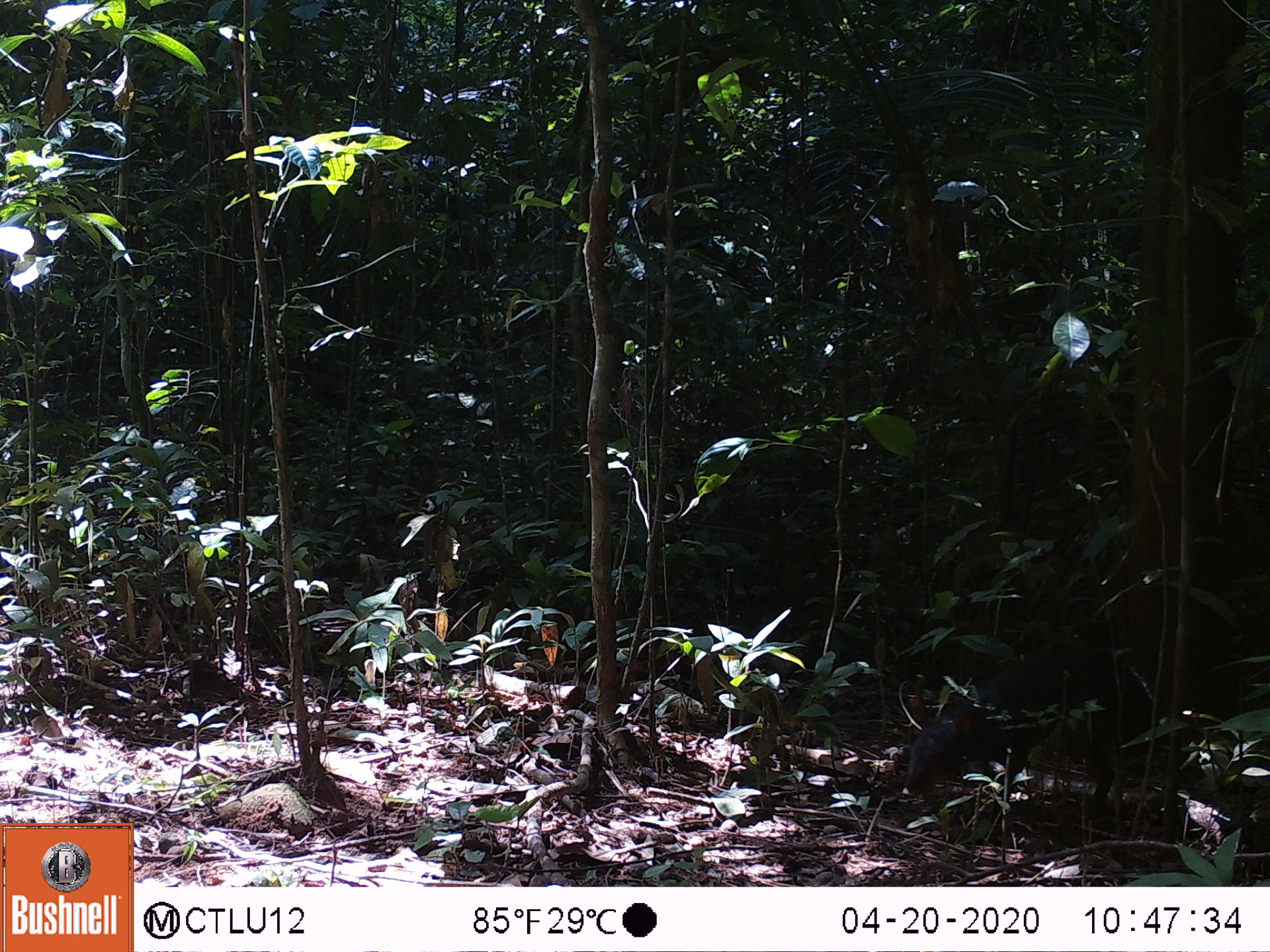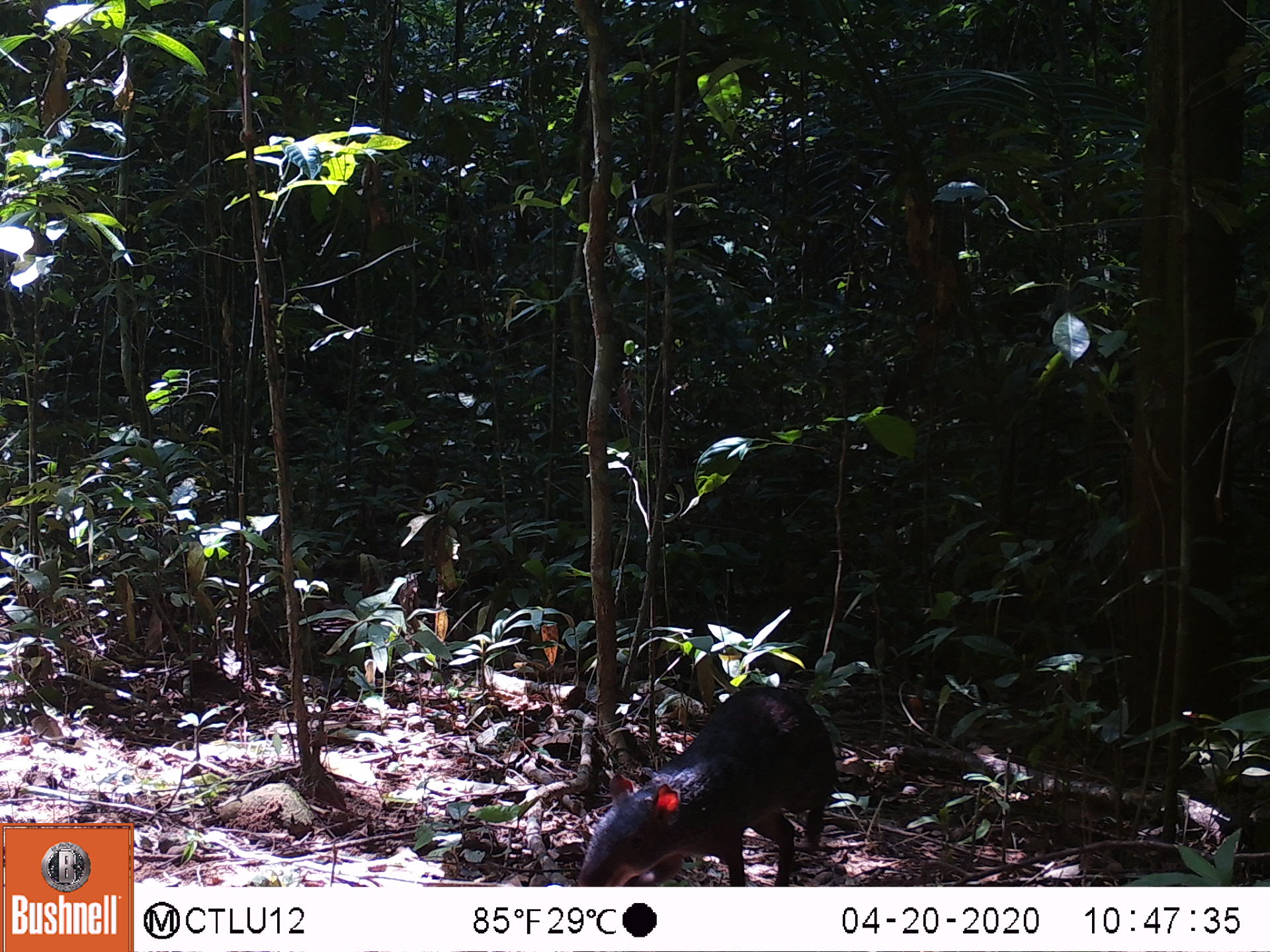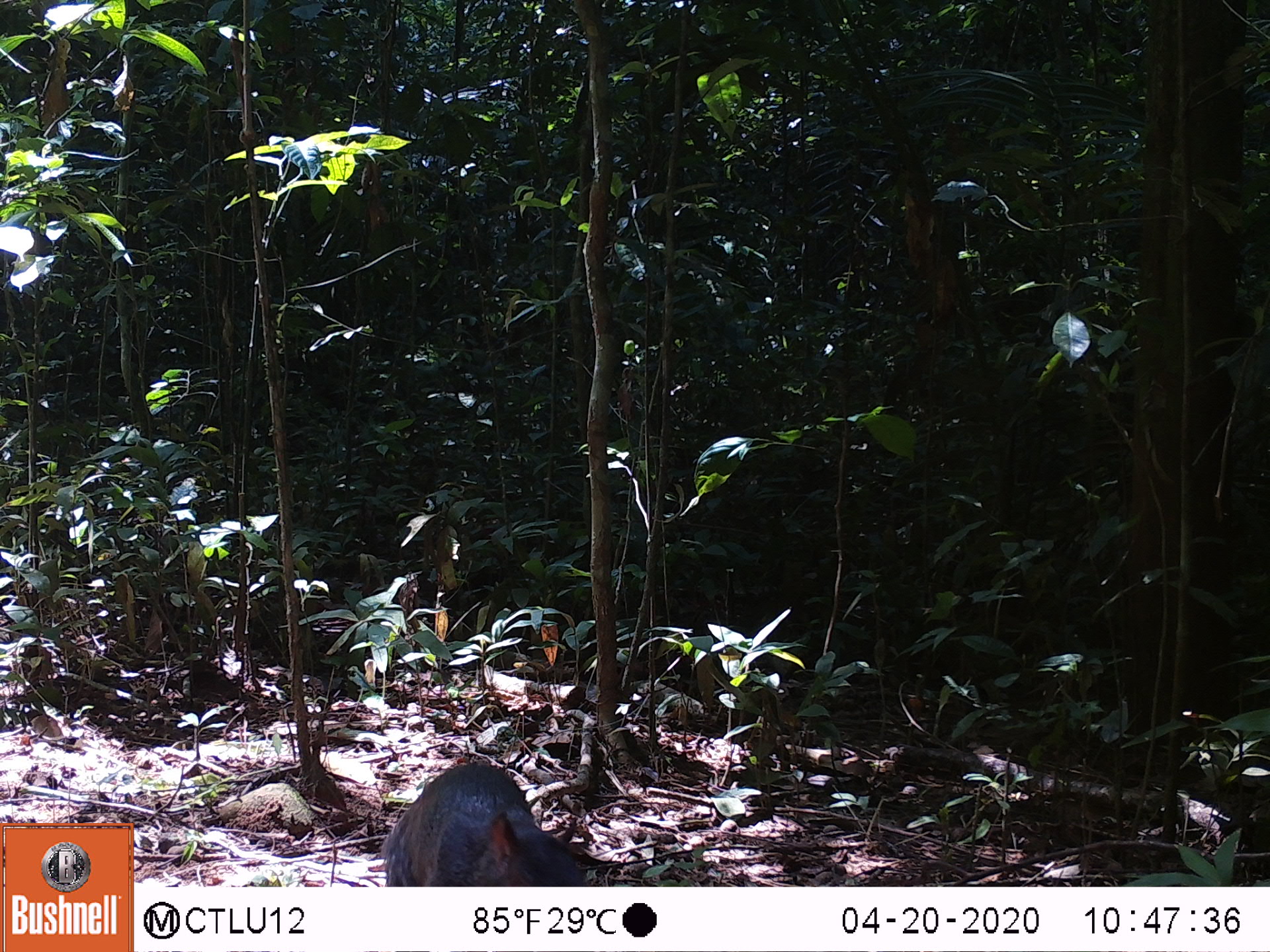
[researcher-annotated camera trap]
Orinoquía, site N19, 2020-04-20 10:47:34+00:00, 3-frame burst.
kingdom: Animalia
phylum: Chordata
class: Mammalia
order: Rodentia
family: Dasyproctidae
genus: Dasyprocta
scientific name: Dasyprocta fuliginosa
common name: black agouti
Black agouti (Dasyprocta fuliginosa).